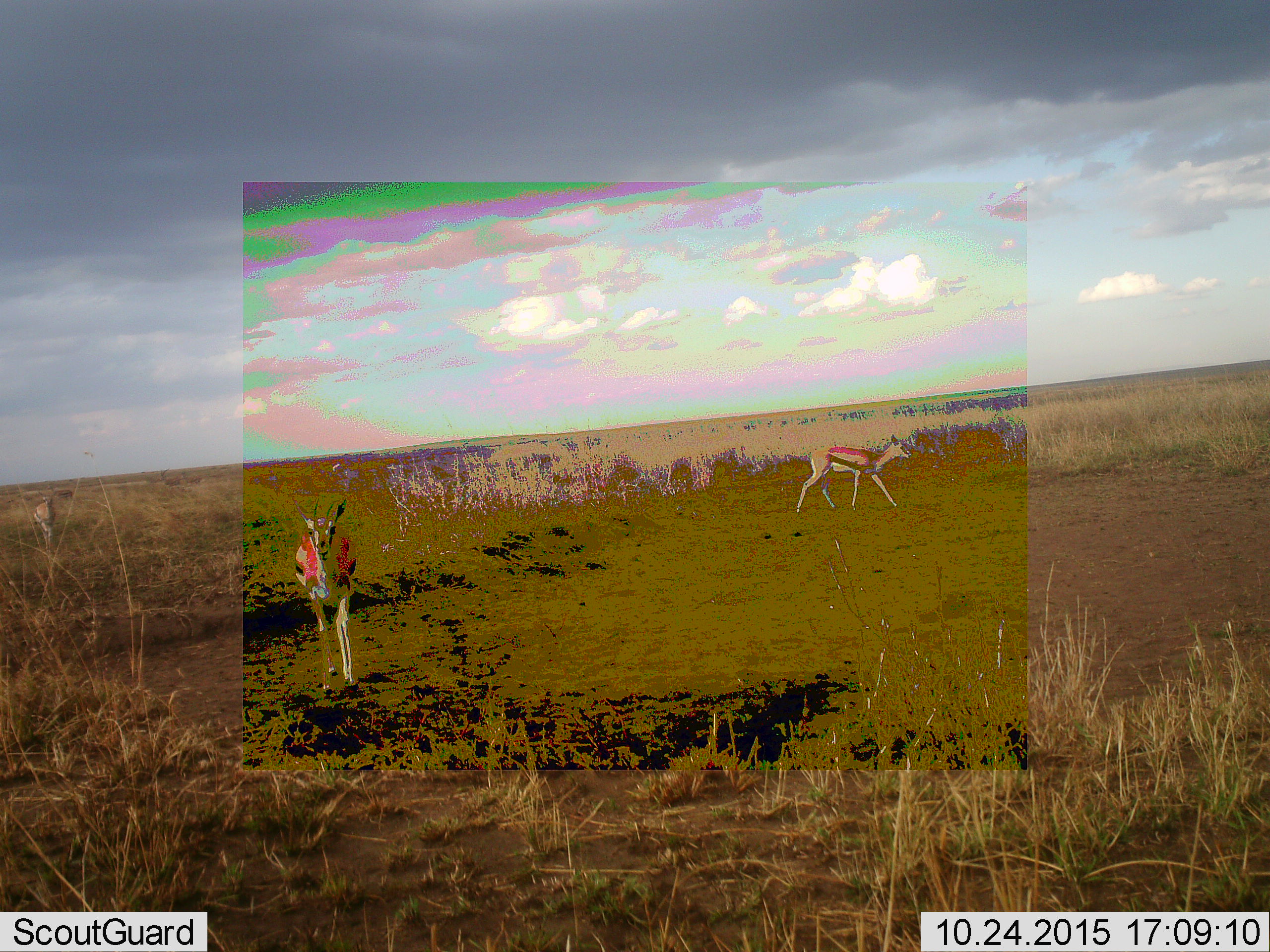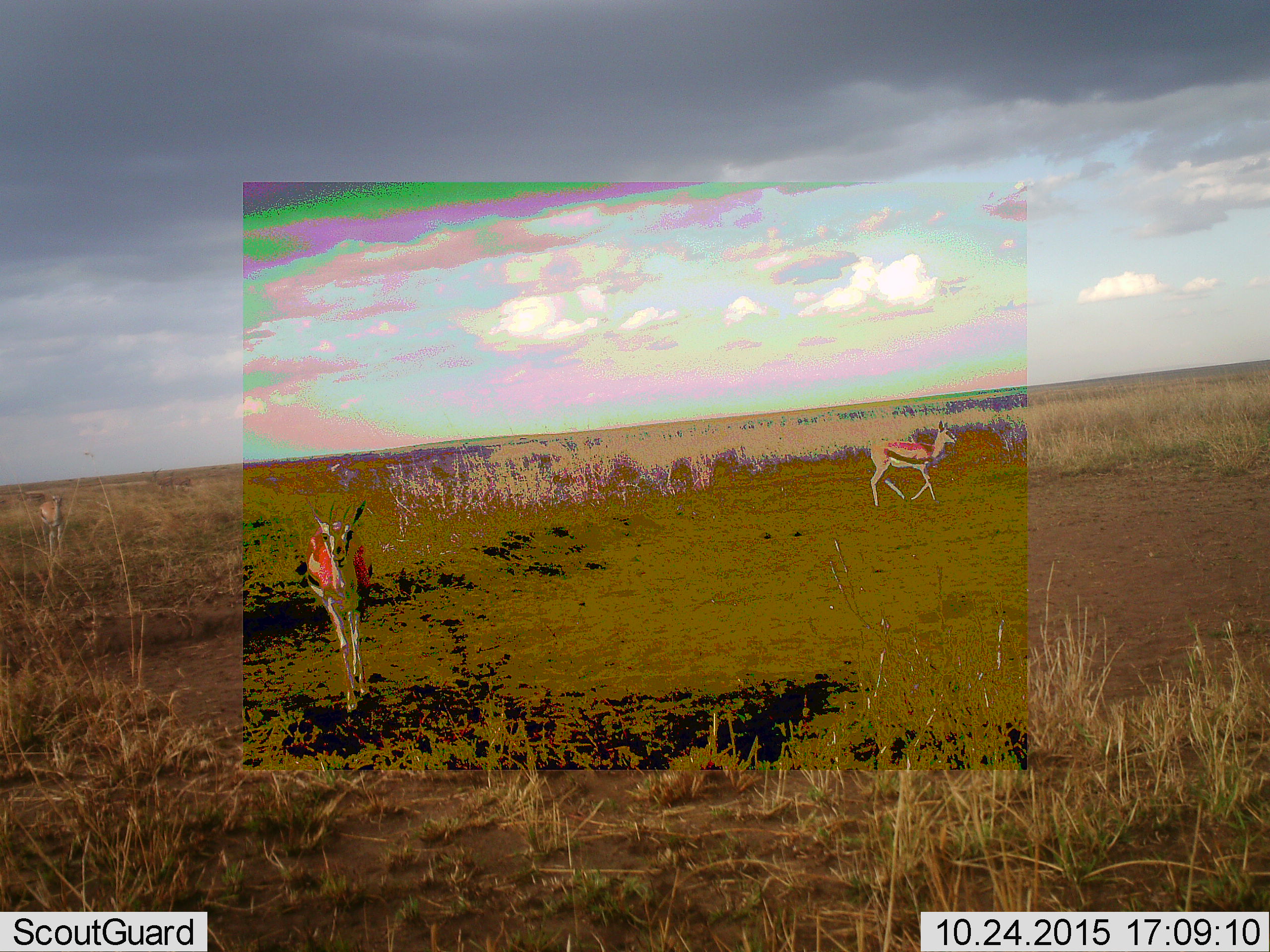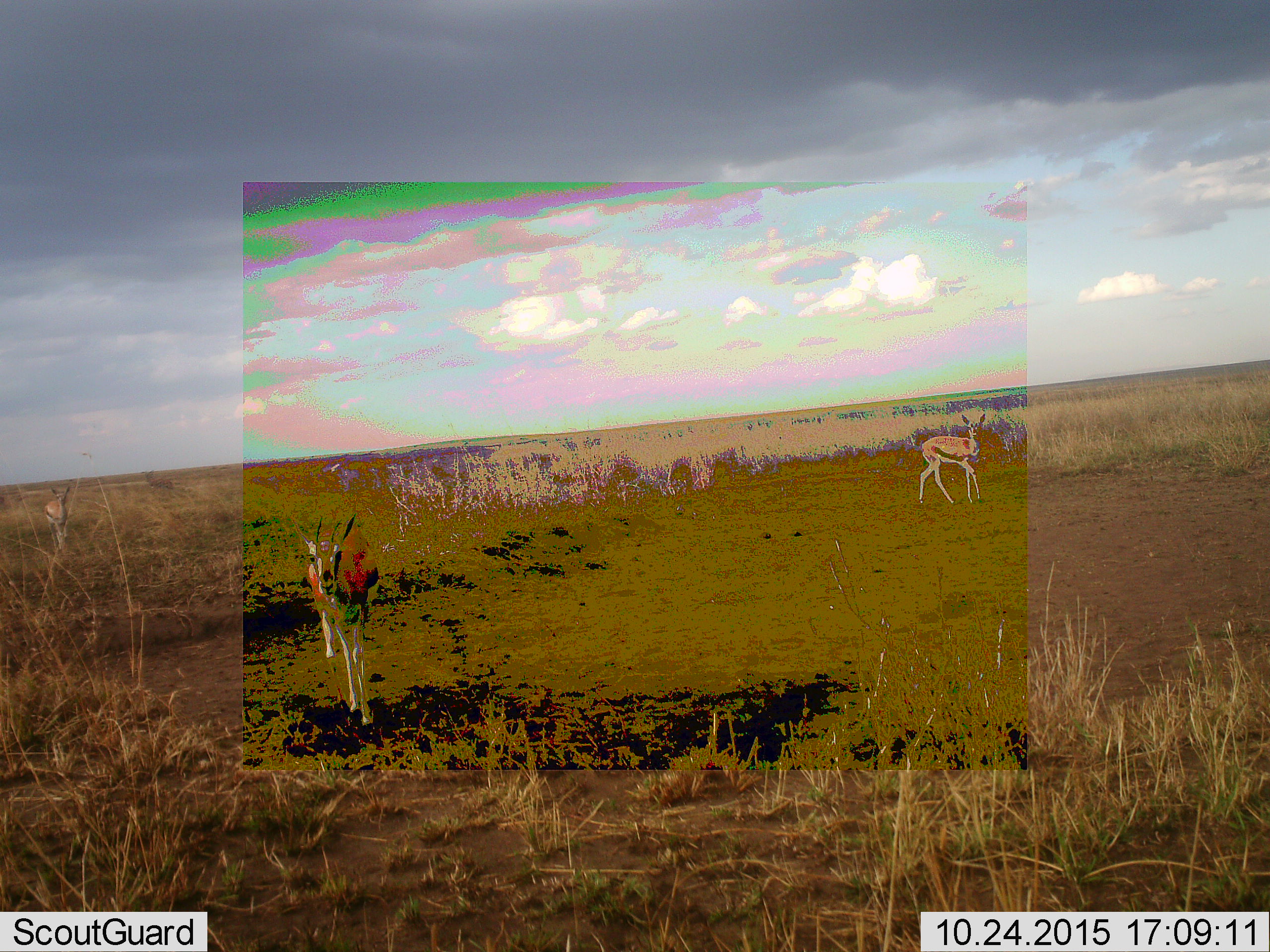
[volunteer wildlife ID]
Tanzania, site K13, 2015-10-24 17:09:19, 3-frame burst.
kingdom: Animalia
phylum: Chordata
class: Mammalia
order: Artiodactyla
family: Bovidae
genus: Eudorcas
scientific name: Eudorcas thomsonii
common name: thomson's gazelle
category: gazellethomsons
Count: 3.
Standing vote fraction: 38%.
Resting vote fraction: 0%.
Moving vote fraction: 75%.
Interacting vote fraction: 0%.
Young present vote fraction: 0%.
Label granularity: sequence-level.